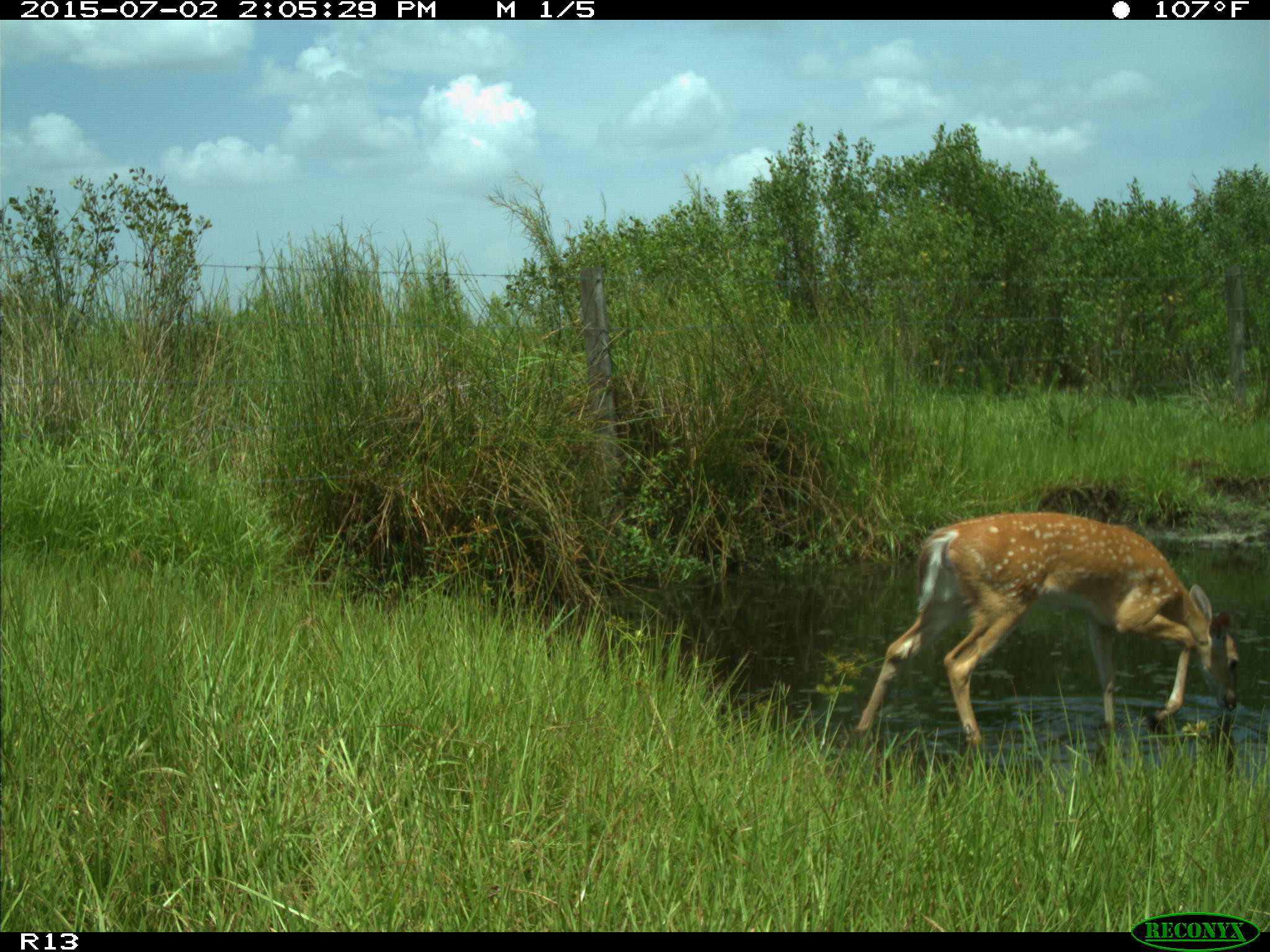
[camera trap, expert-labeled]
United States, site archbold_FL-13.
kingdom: Animalia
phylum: Chordata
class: Mammalia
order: Artiodactyla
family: Cervidae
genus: Odocoileus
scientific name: Odocoileus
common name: deer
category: unidentified deer